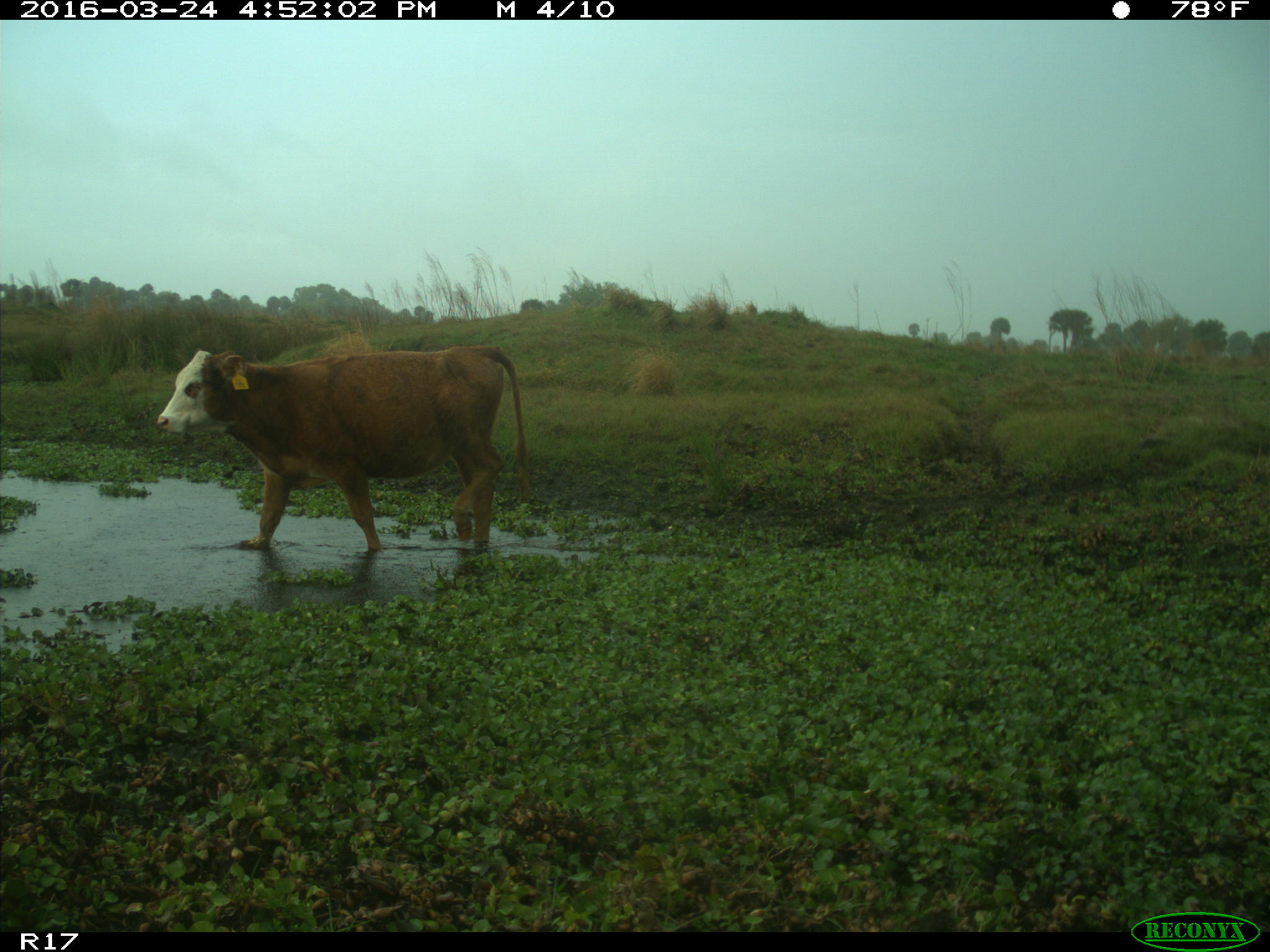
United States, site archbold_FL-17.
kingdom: Animalia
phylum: Chordata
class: Mammalia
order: Artiodactyla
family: Bovidae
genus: Bos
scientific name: Bos taurus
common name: domestic cow